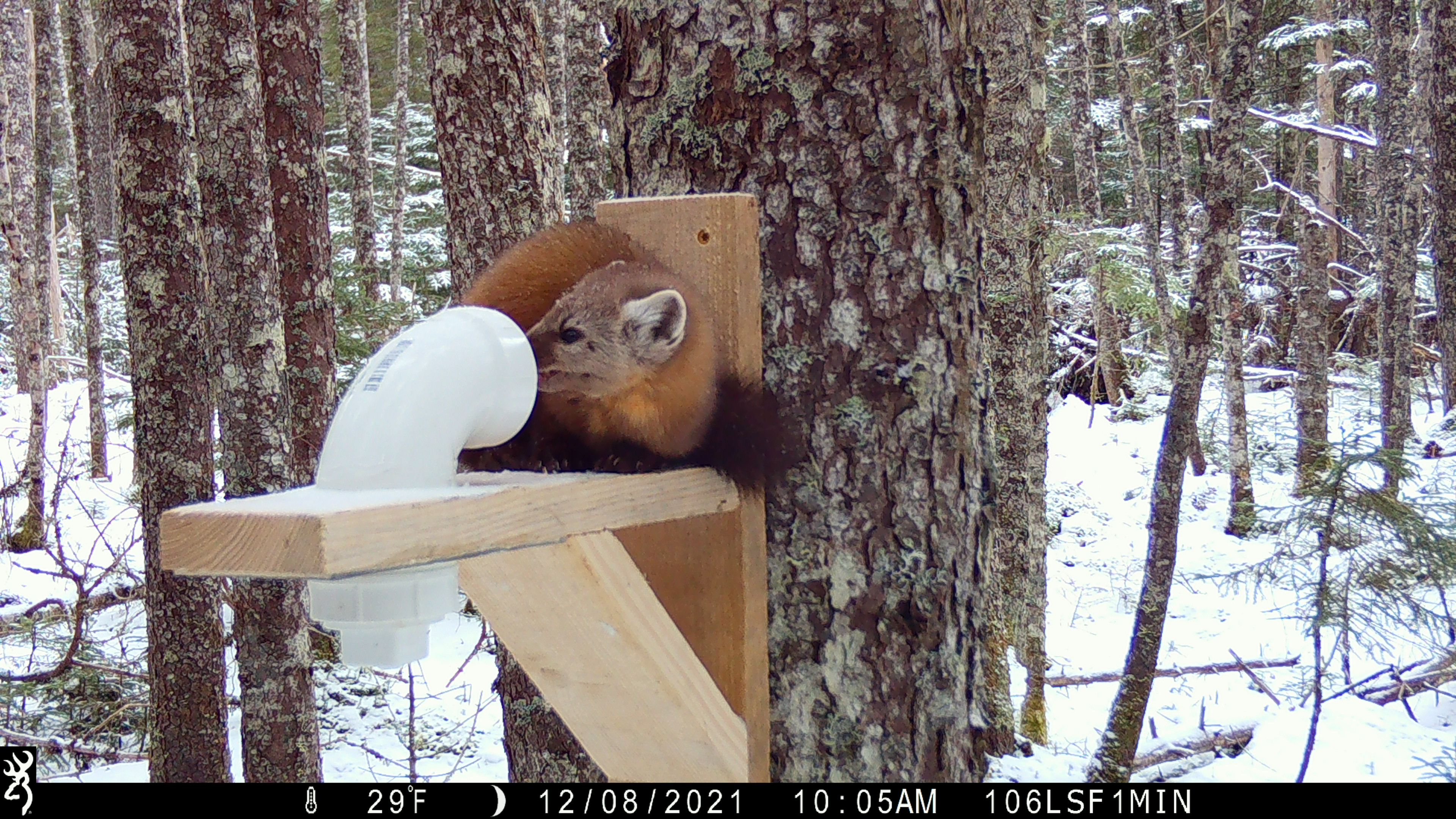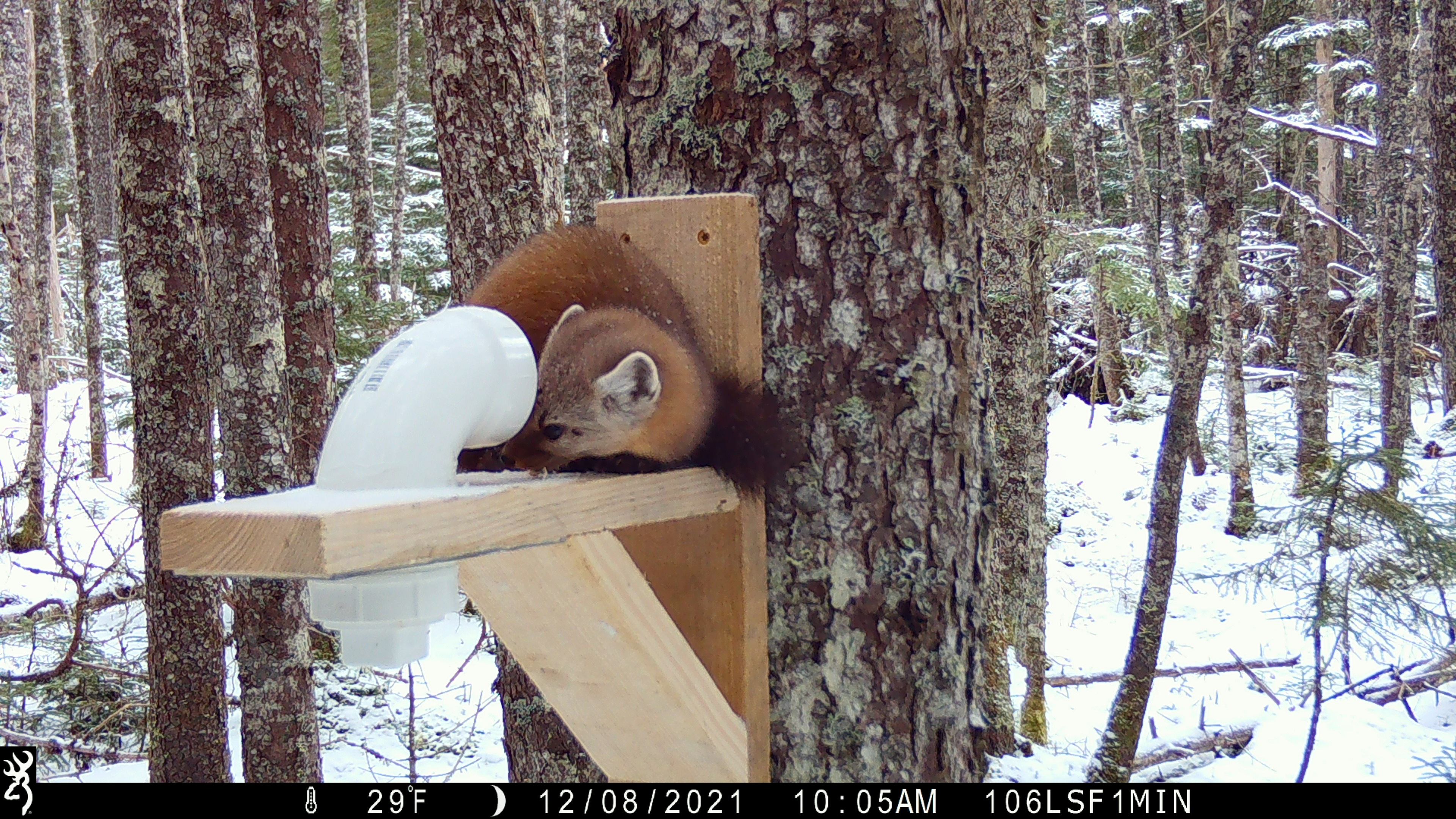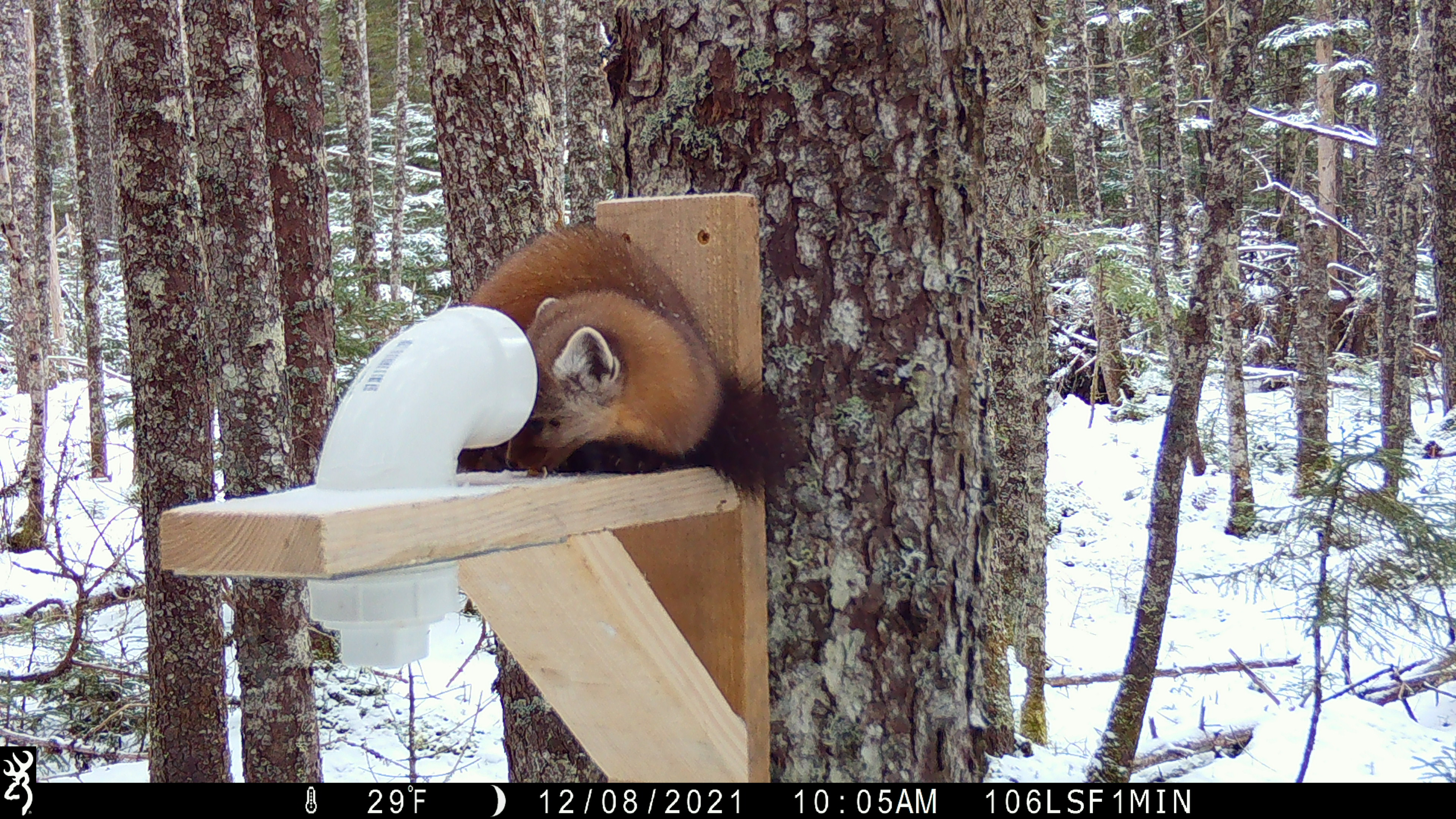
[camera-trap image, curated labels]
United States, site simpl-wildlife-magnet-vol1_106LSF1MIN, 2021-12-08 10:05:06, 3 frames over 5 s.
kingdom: Animalia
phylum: Chordata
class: Mammalia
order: Carnivora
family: Mustelidae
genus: Martes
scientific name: Martes americana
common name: american marten